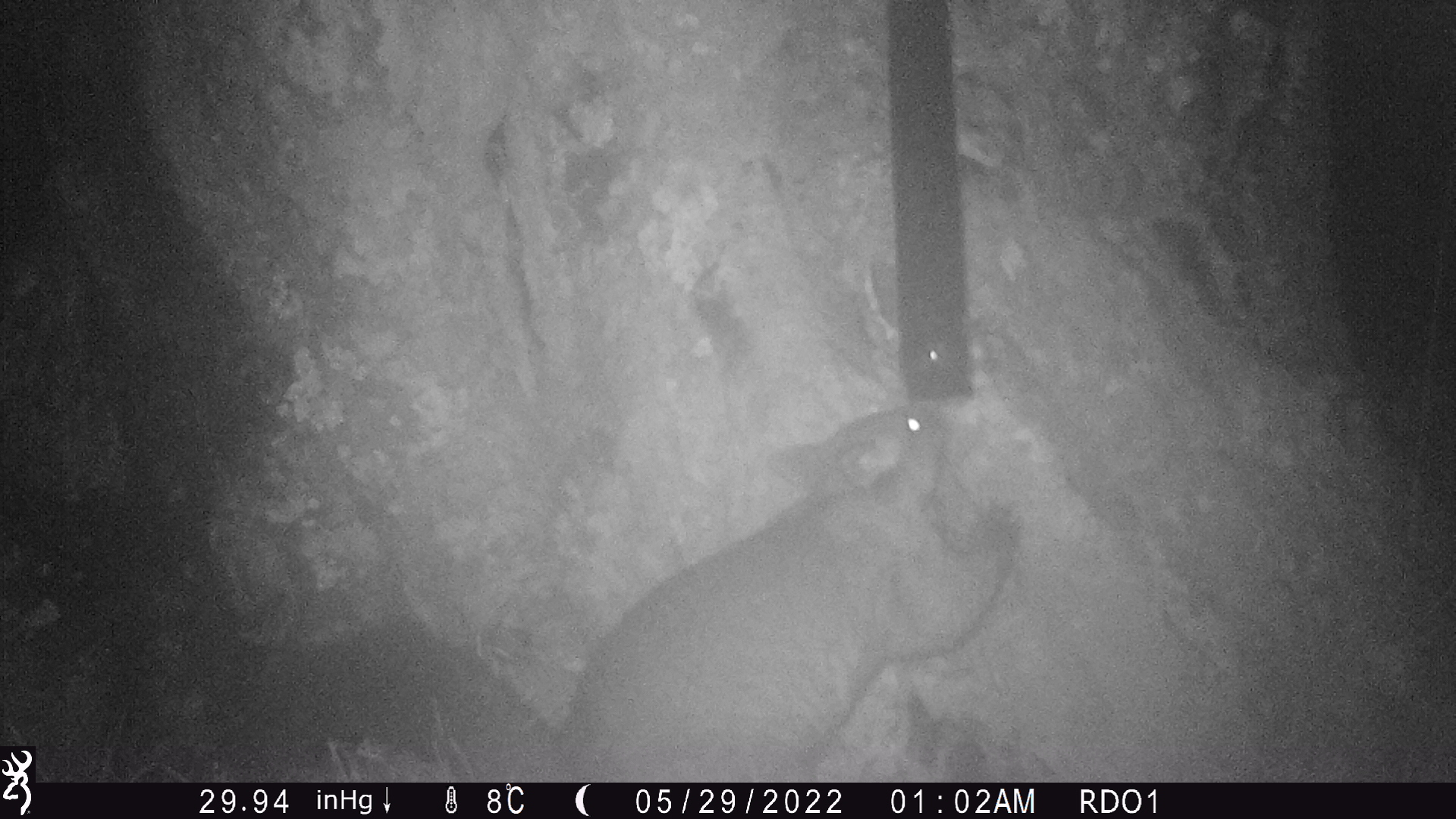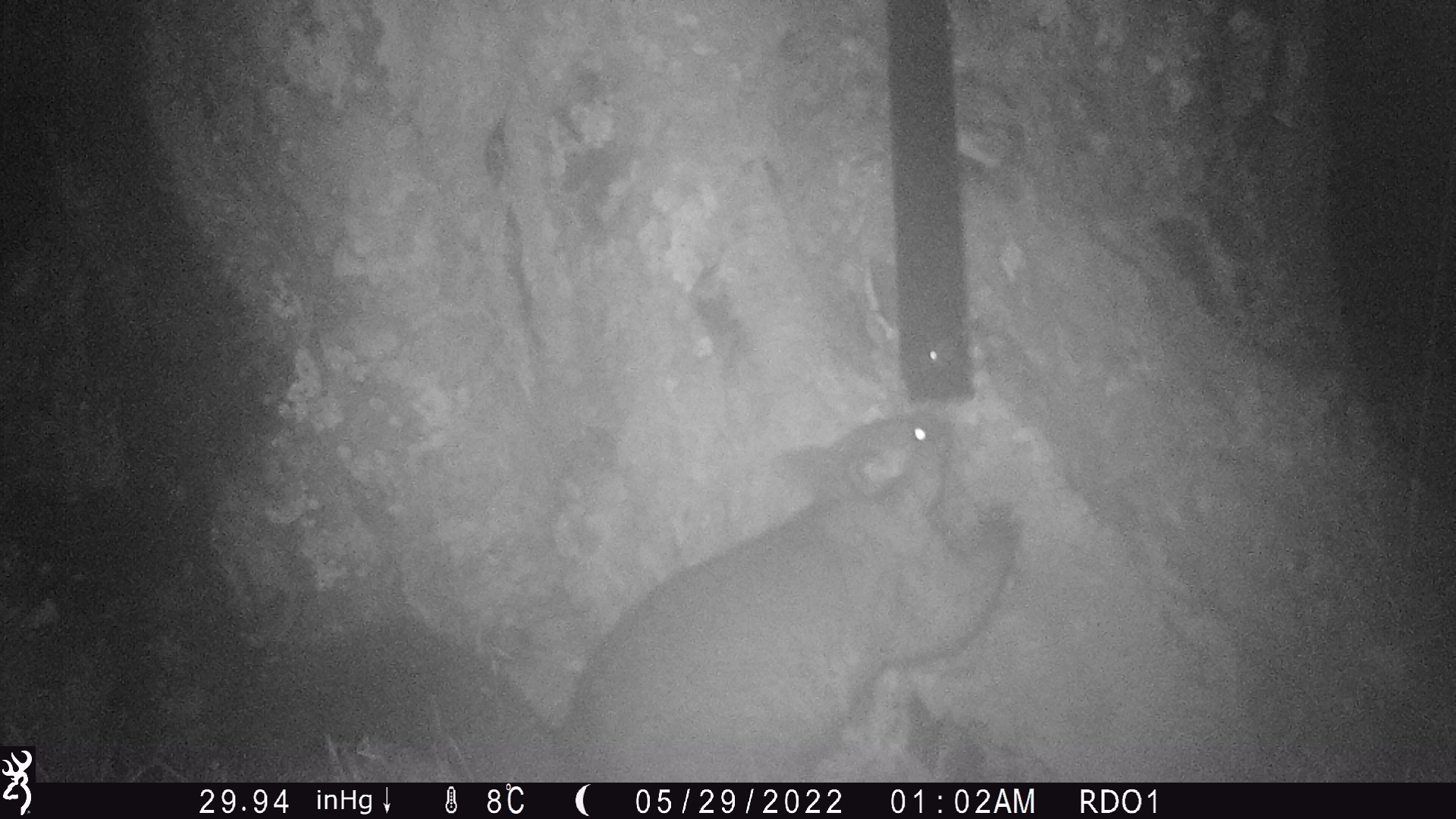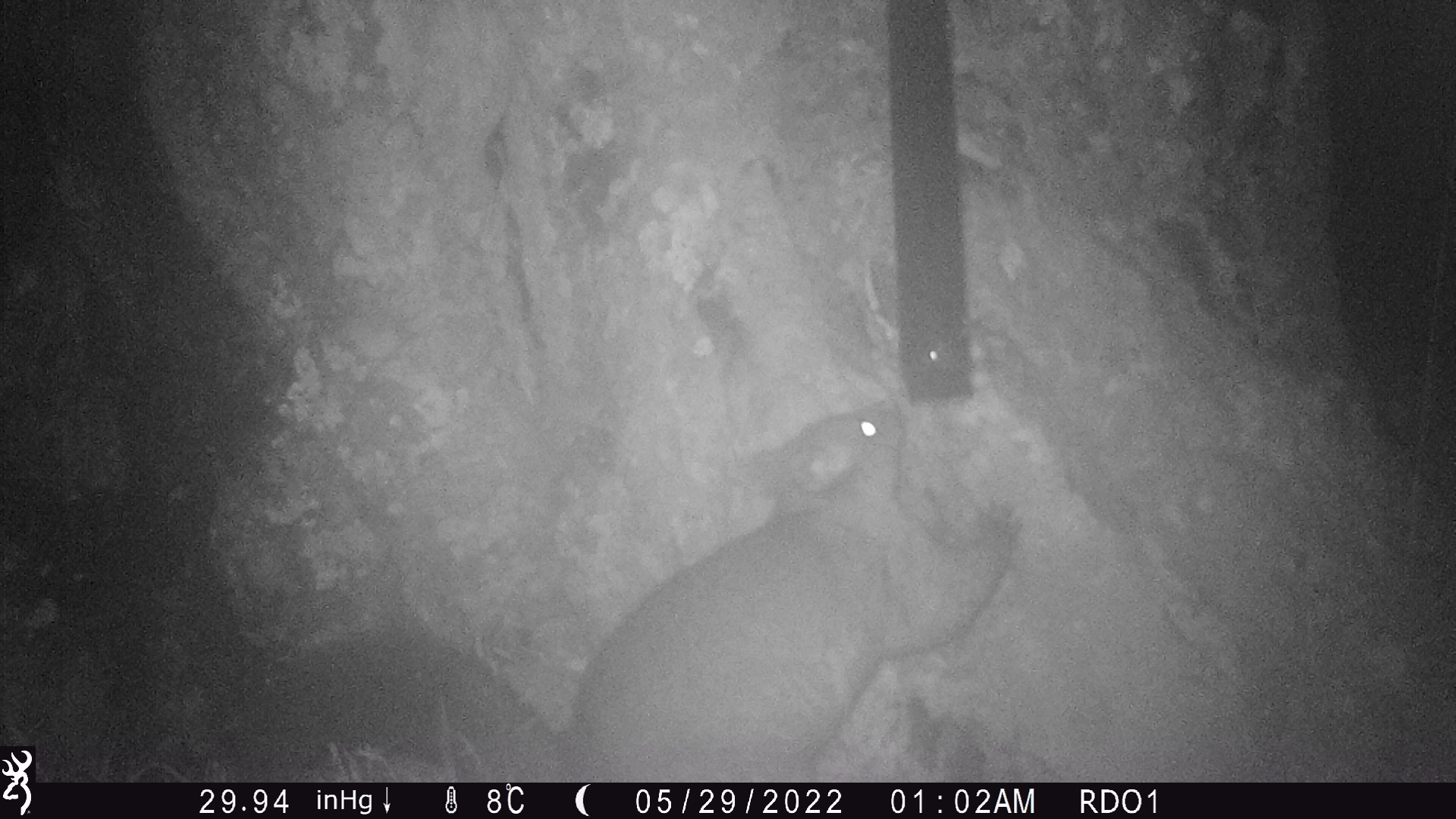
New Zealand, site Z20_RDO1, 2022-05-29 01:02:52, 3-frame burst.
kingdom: Animalia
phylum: Chordata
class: Mammalia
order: Diprotodontia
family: Phalangeridae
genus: Trichosurus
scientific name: Trichosurus vulpecula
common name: common brushtail possum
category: possum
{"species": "possum (common brushtail possum) (Trichosurus vulpecula)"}